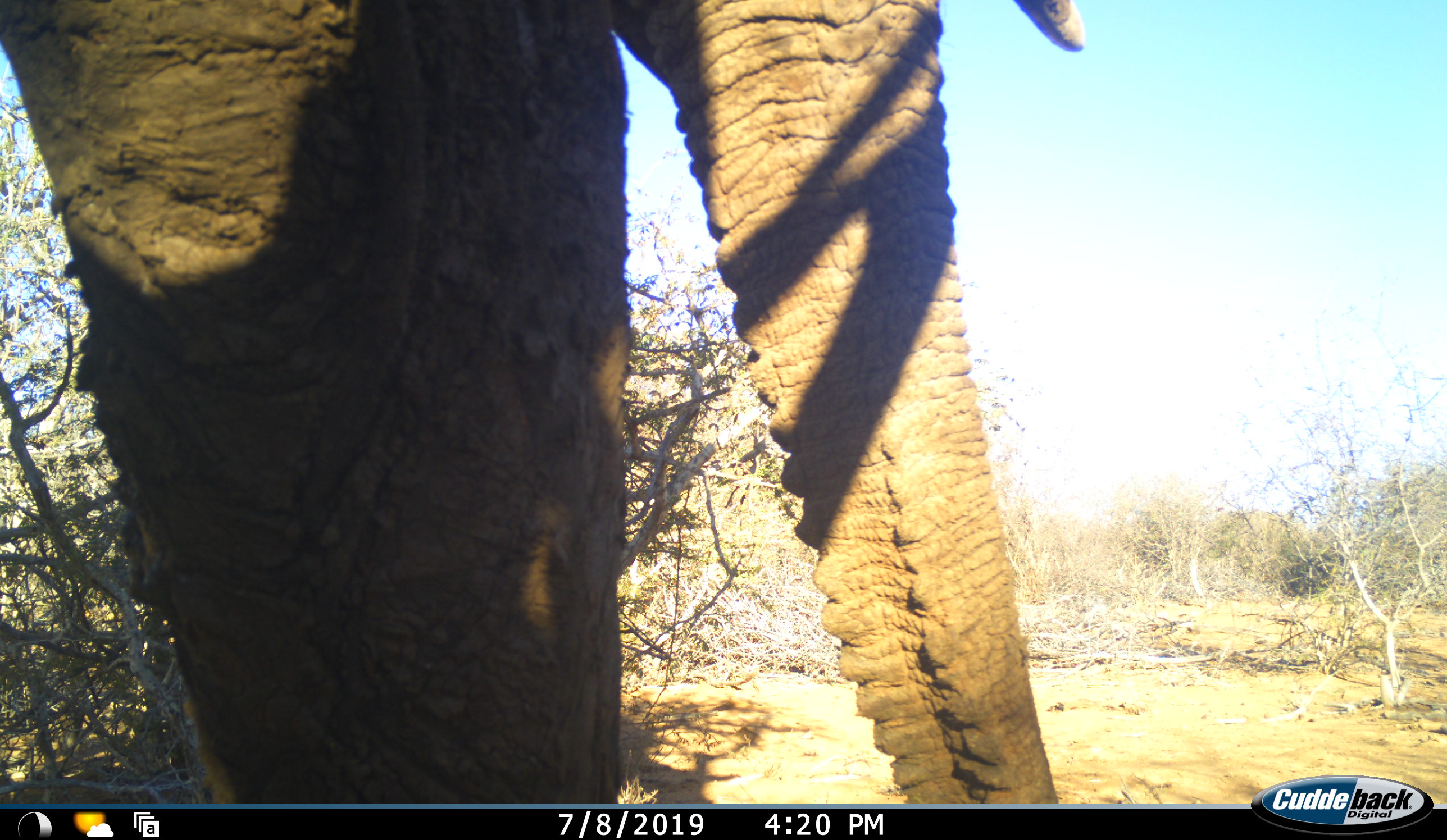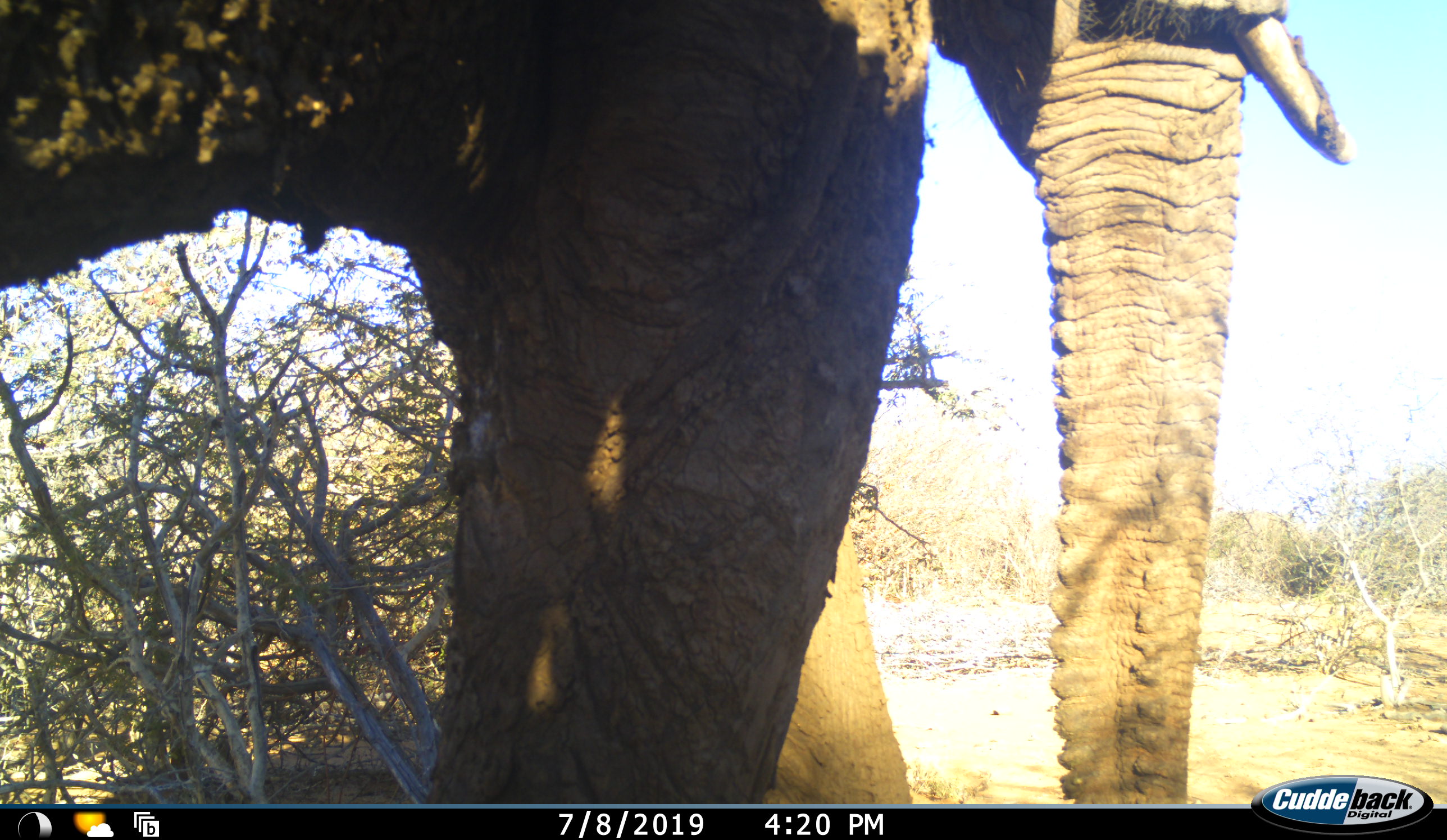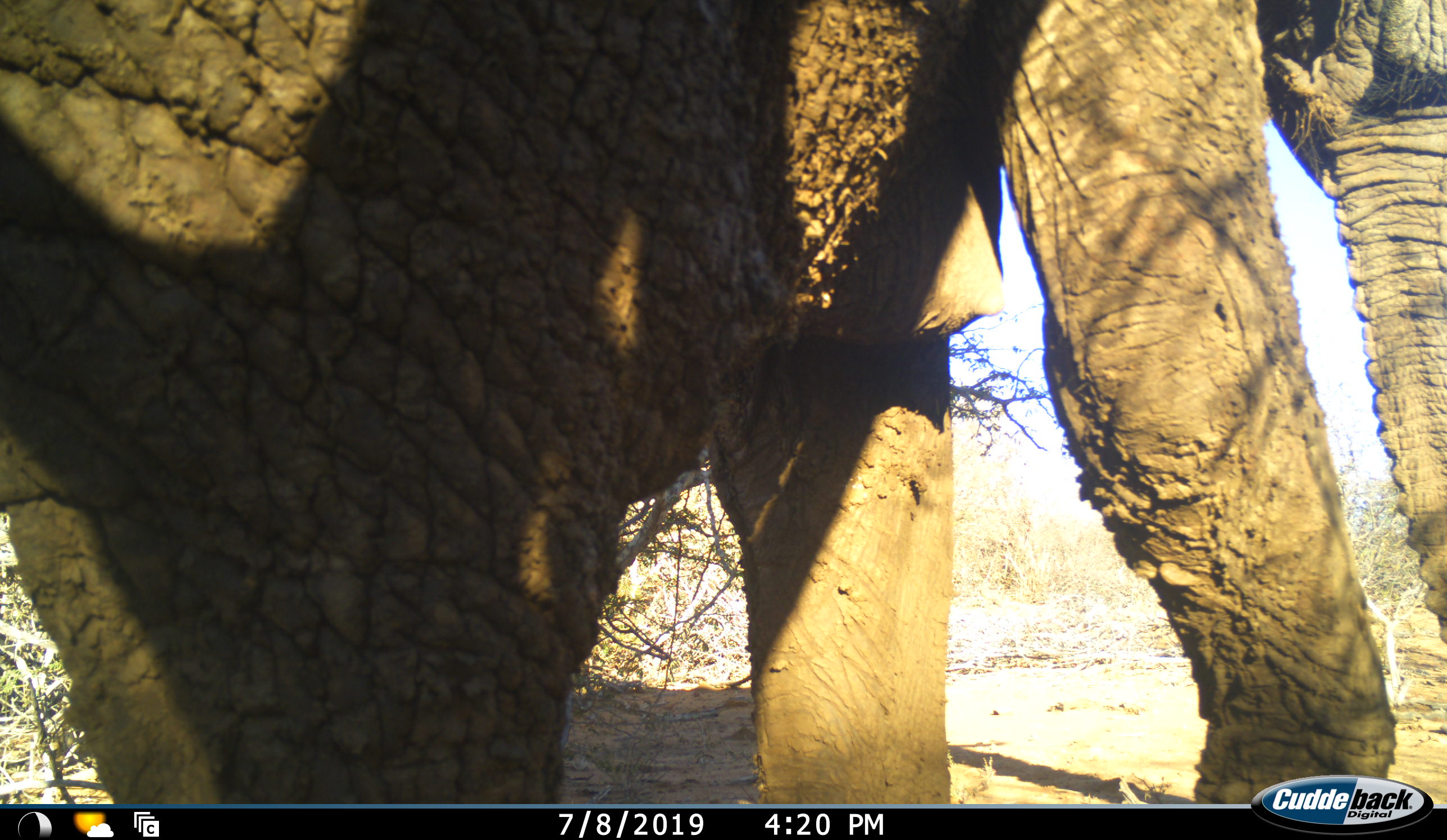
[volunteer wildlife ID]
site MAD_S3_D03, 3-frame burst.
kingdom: Animalia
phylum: Chordata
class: Mammalia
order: Proboscidea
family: Elephantidae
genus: Loxodonta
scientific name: Loxodonta africana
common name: african bush elephant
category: elephant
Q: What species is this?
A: Elephant (african bush elephant) (Loxodonta africana).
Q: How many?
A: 1.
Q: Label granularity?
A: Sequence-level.